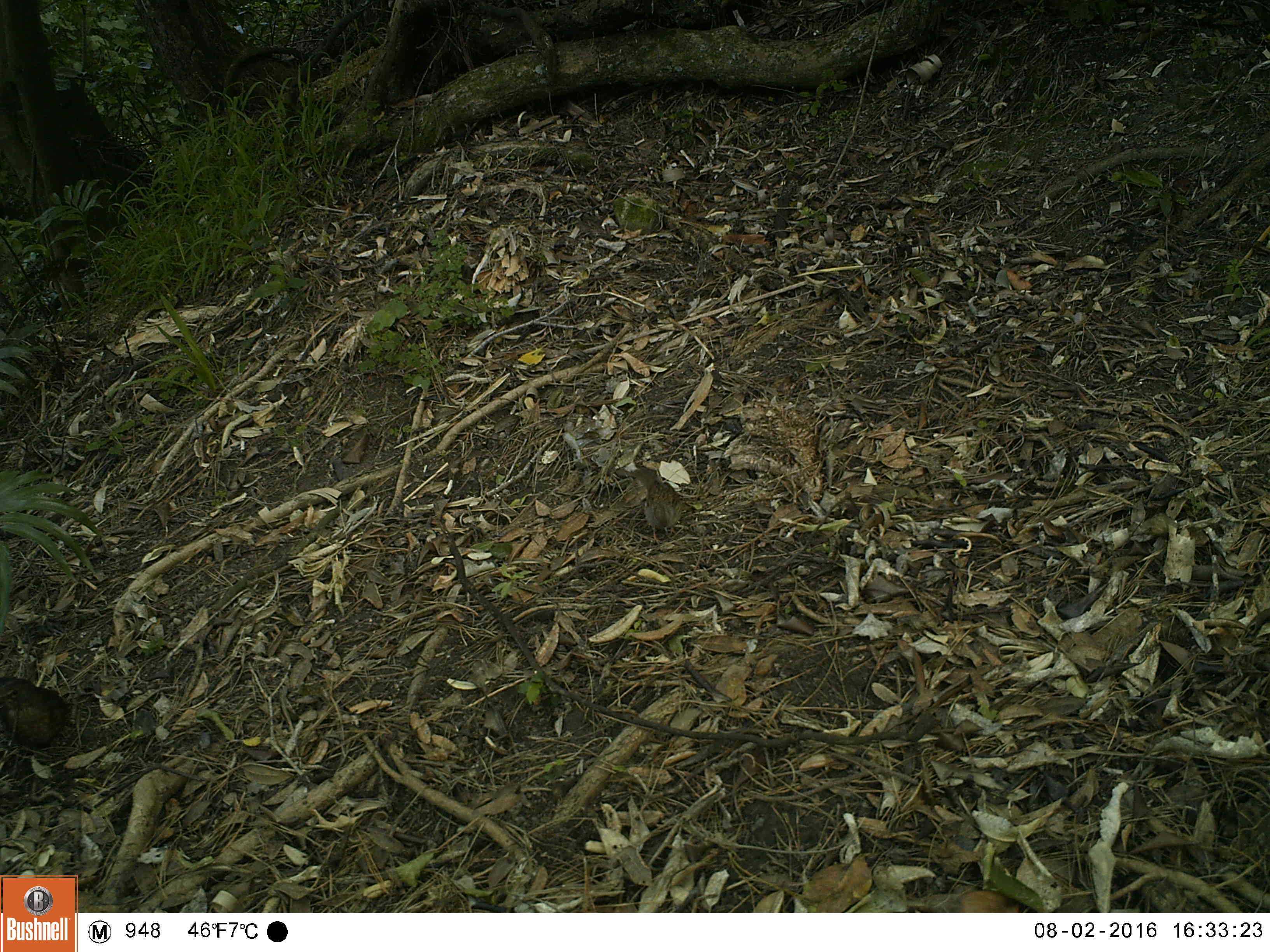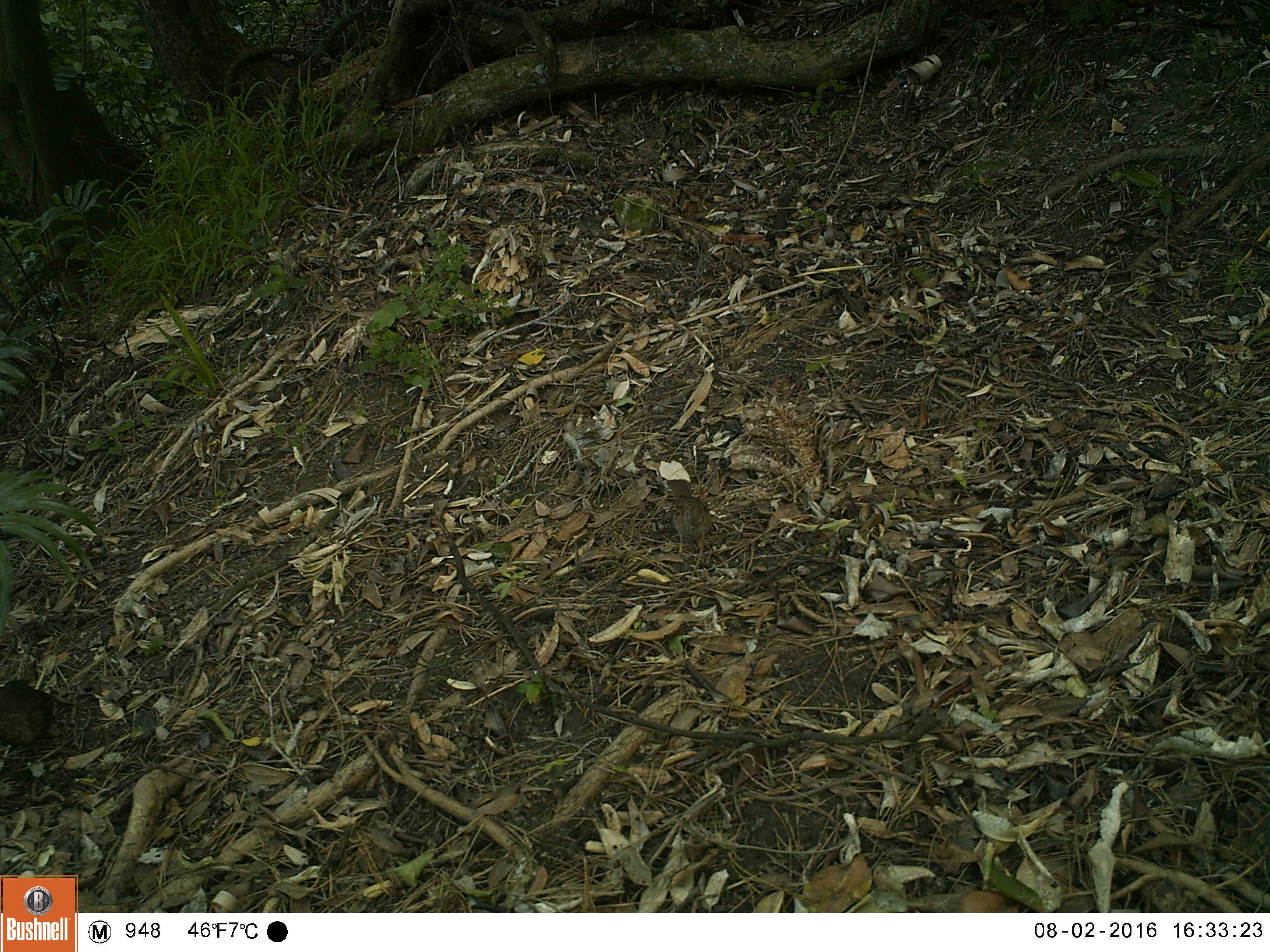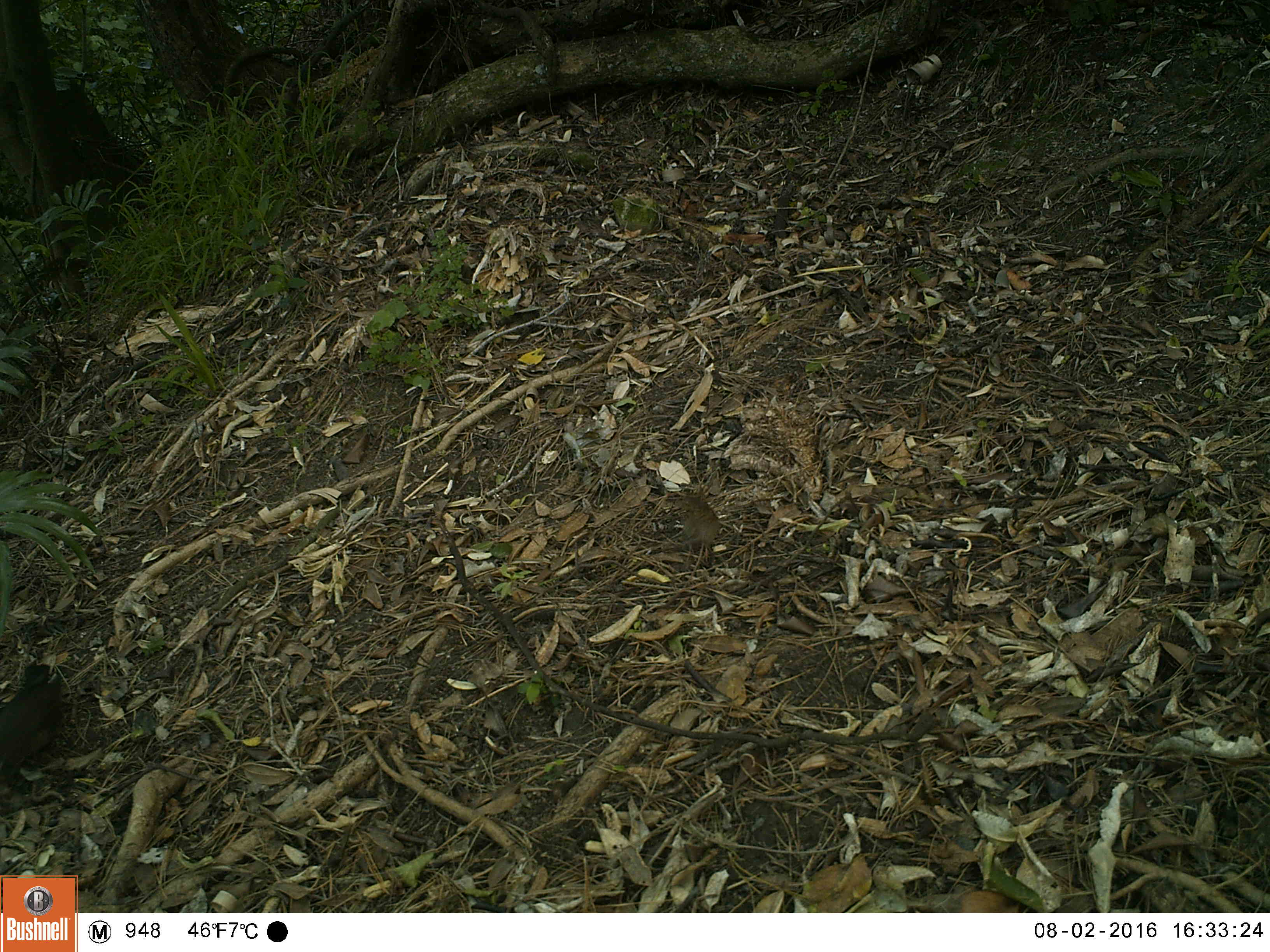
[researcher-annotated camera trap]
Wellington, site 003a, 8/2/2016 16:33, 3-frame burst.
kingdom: Animalia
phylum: Chordata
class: Aves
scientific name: Aves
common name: bird